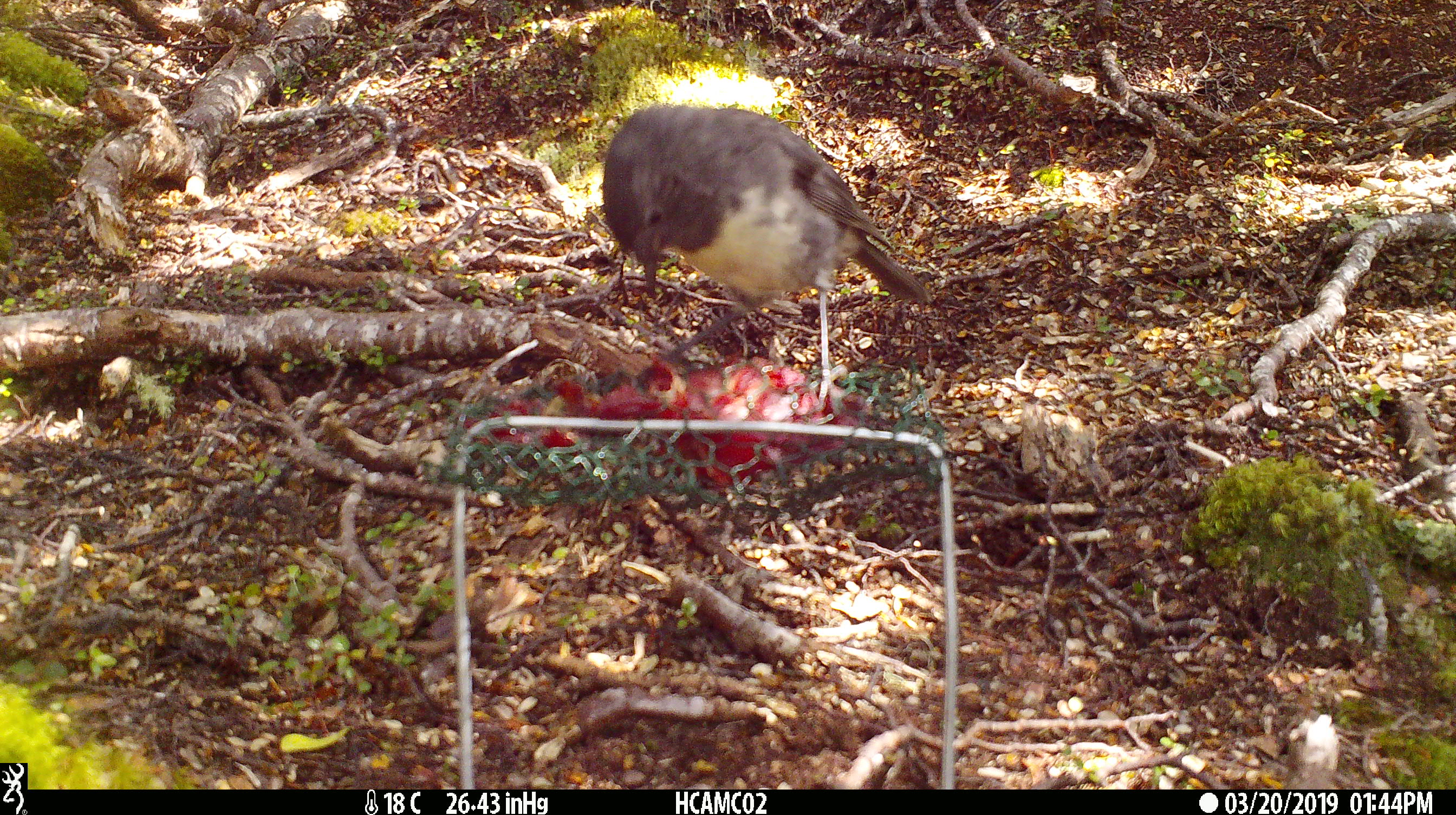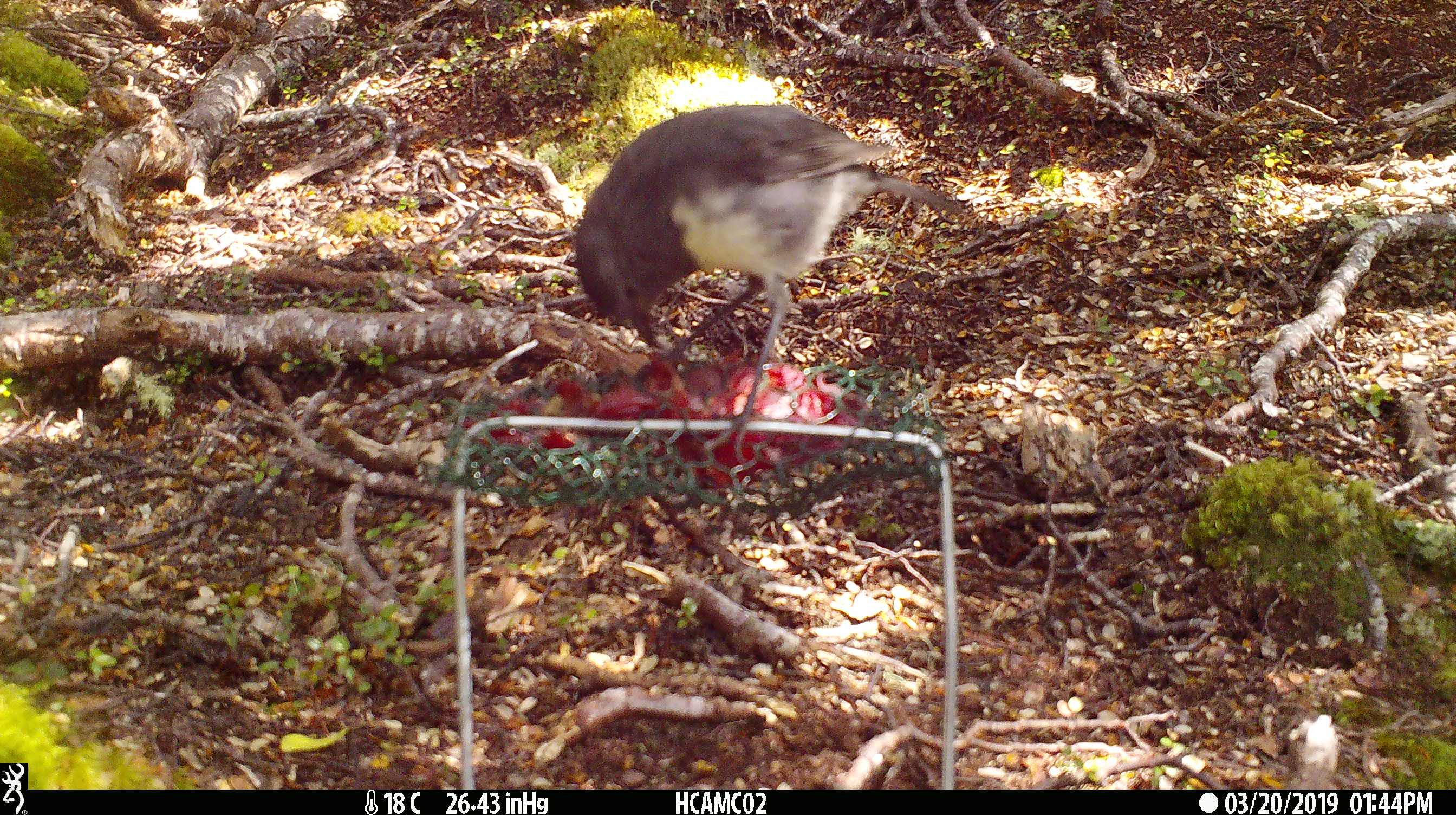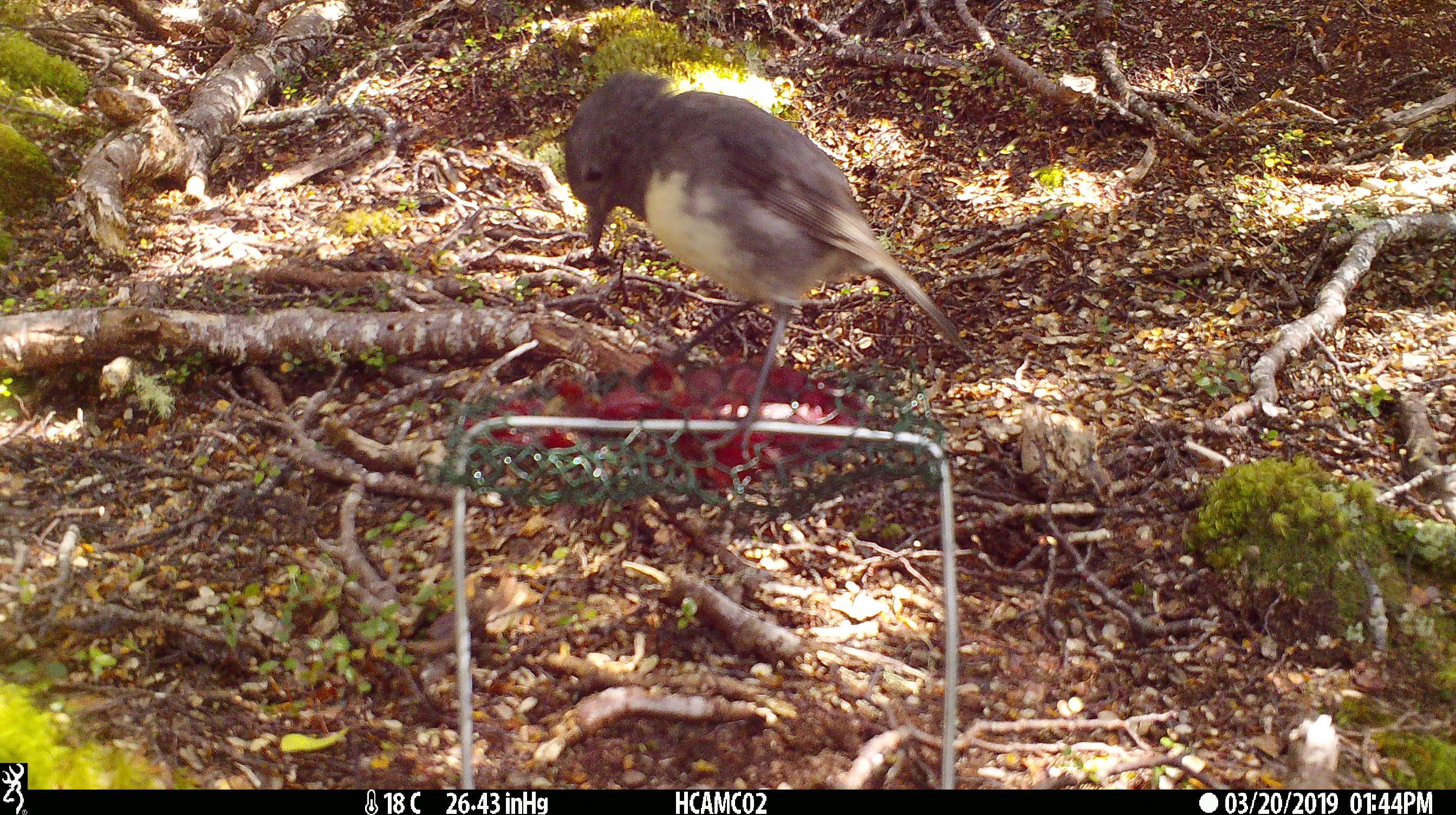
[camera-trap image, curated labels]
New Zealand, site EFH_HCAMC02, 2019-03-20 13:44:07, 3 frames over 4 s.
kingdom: Animalia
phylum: Chordata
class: Aves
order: Passeriformes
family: Petroicidae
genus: Petroica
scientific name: Petroica australis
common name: new zealand robin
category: robin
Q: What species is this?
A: Robin (new zealand robin) (Petroica australis).